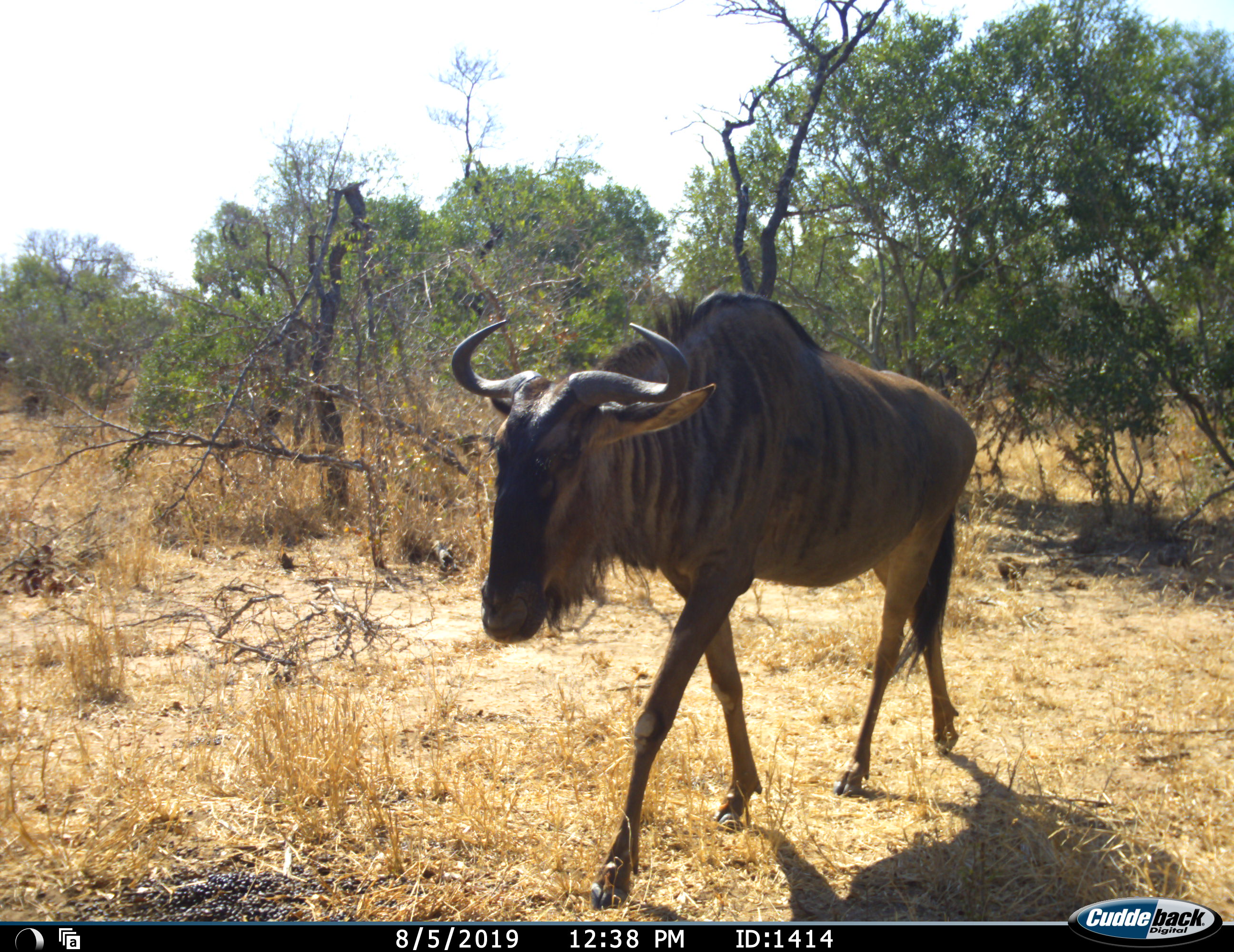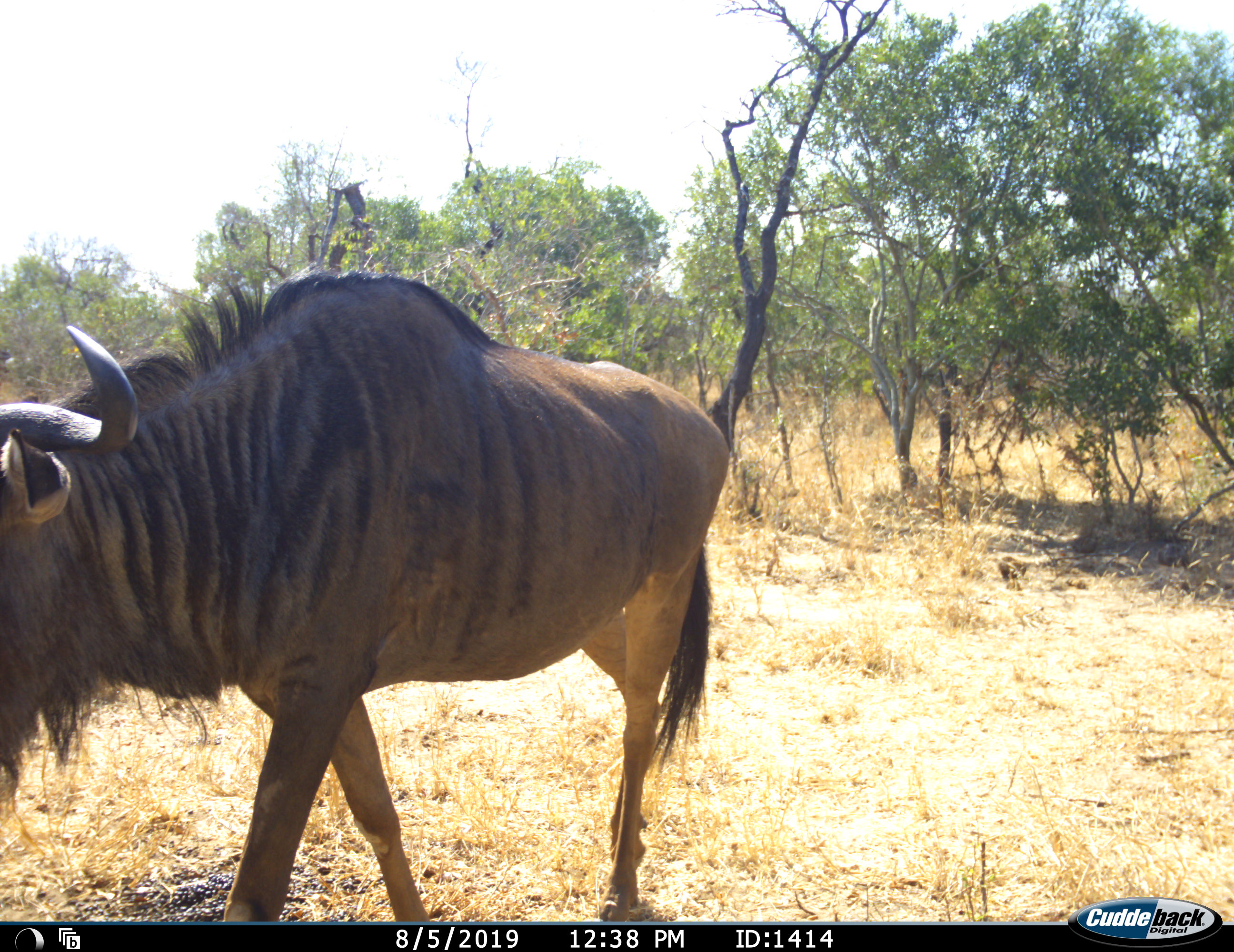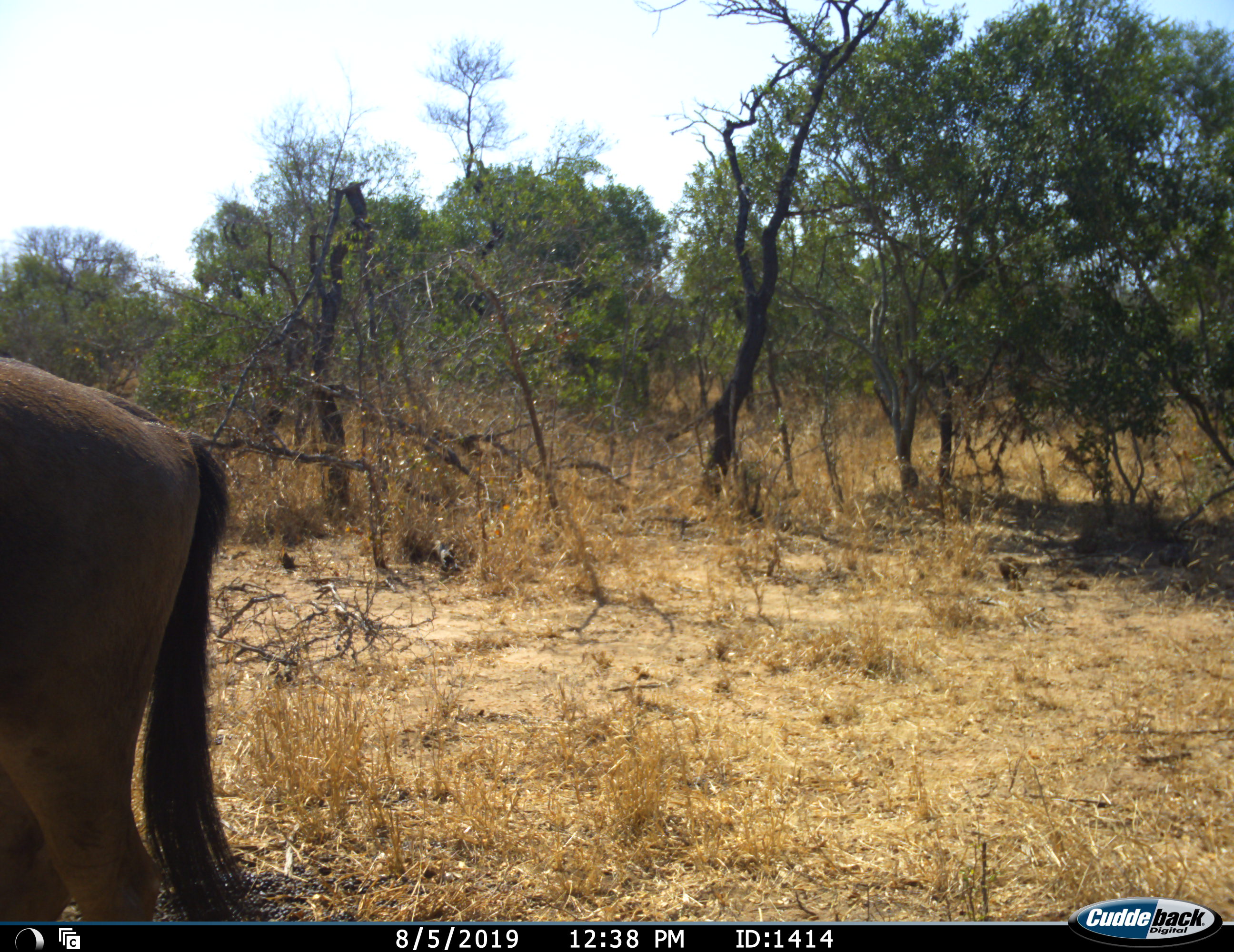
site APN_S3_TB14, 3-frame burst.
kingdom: Animalia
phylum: Chordata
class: Mammalia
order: Artiodactyla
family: Bovidae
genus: Connochaetes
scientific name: Connochaetes taurinus taurinus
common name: blue wildebeest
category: wildebeestblue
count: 1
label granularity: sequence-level